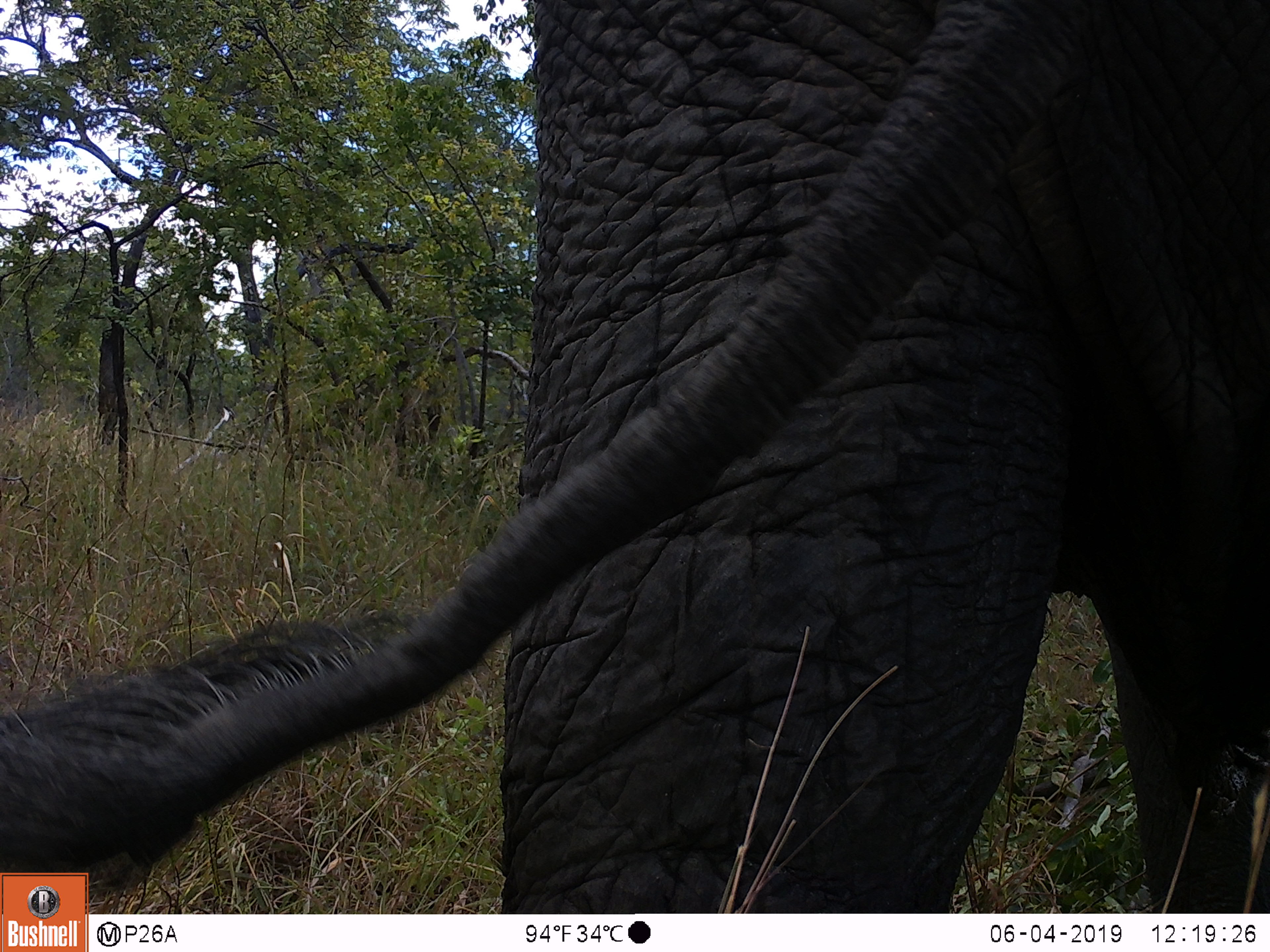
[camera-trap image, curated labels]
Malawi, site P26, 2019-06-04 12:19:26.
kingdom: Animalia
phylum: Chordata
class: Mammalia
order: Proboscidea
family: Elephantidae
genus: Loxodonta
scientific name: Loxodonta africana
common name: african savanna elephant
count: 1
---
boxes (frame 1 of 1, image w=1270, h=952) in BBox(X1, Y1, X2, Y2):
african savanna elephant: BBox(92, 0, 1262, 909)